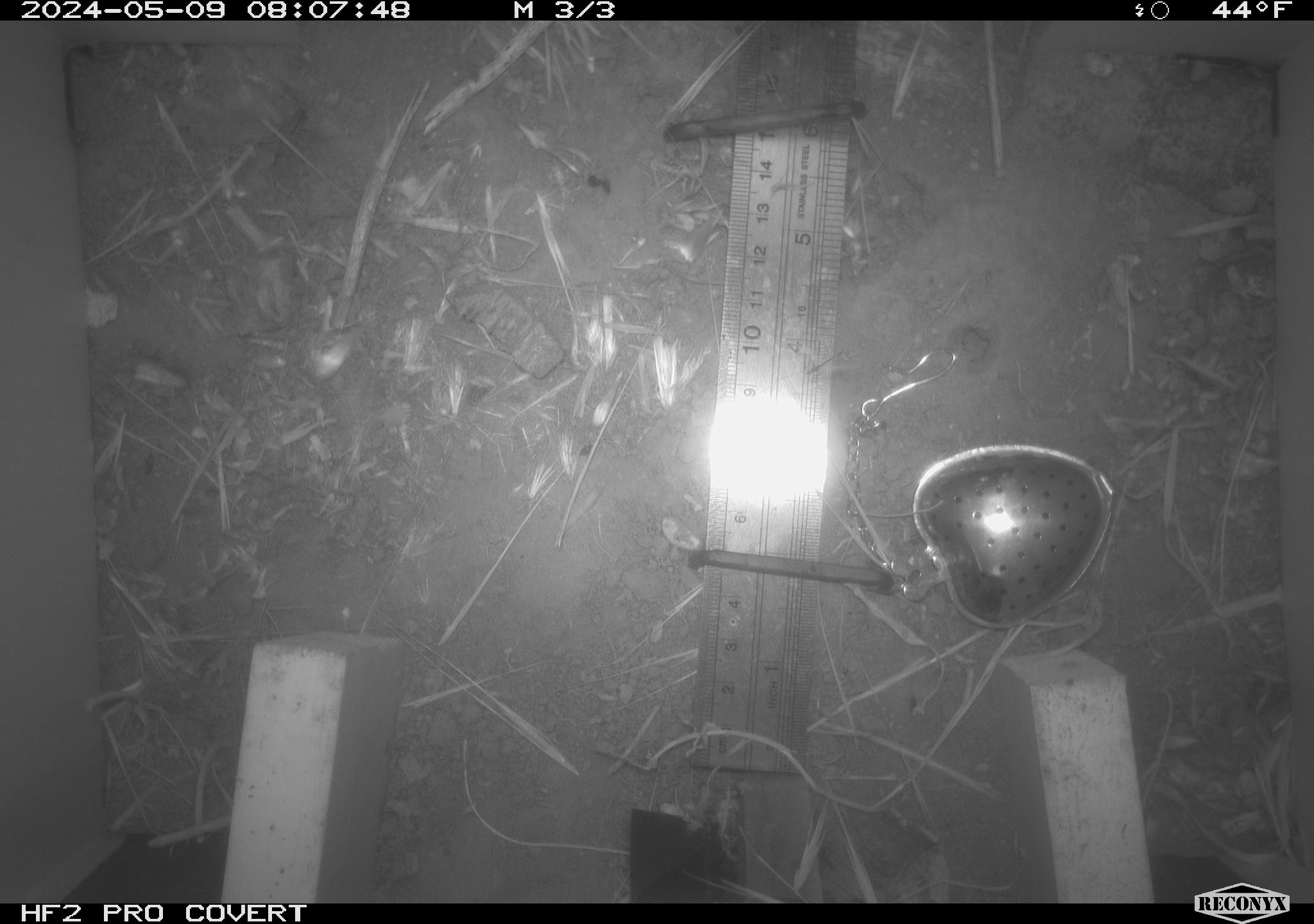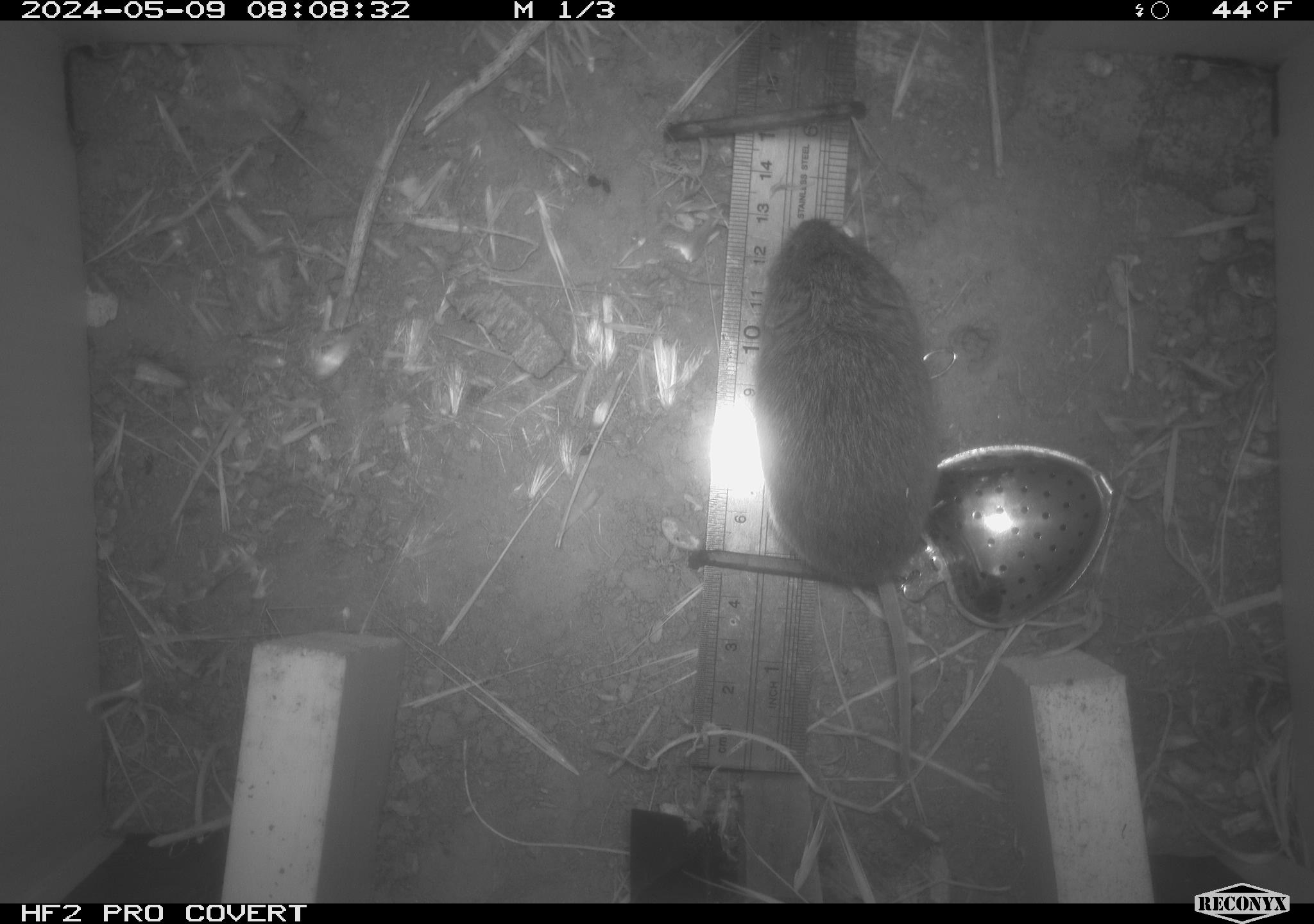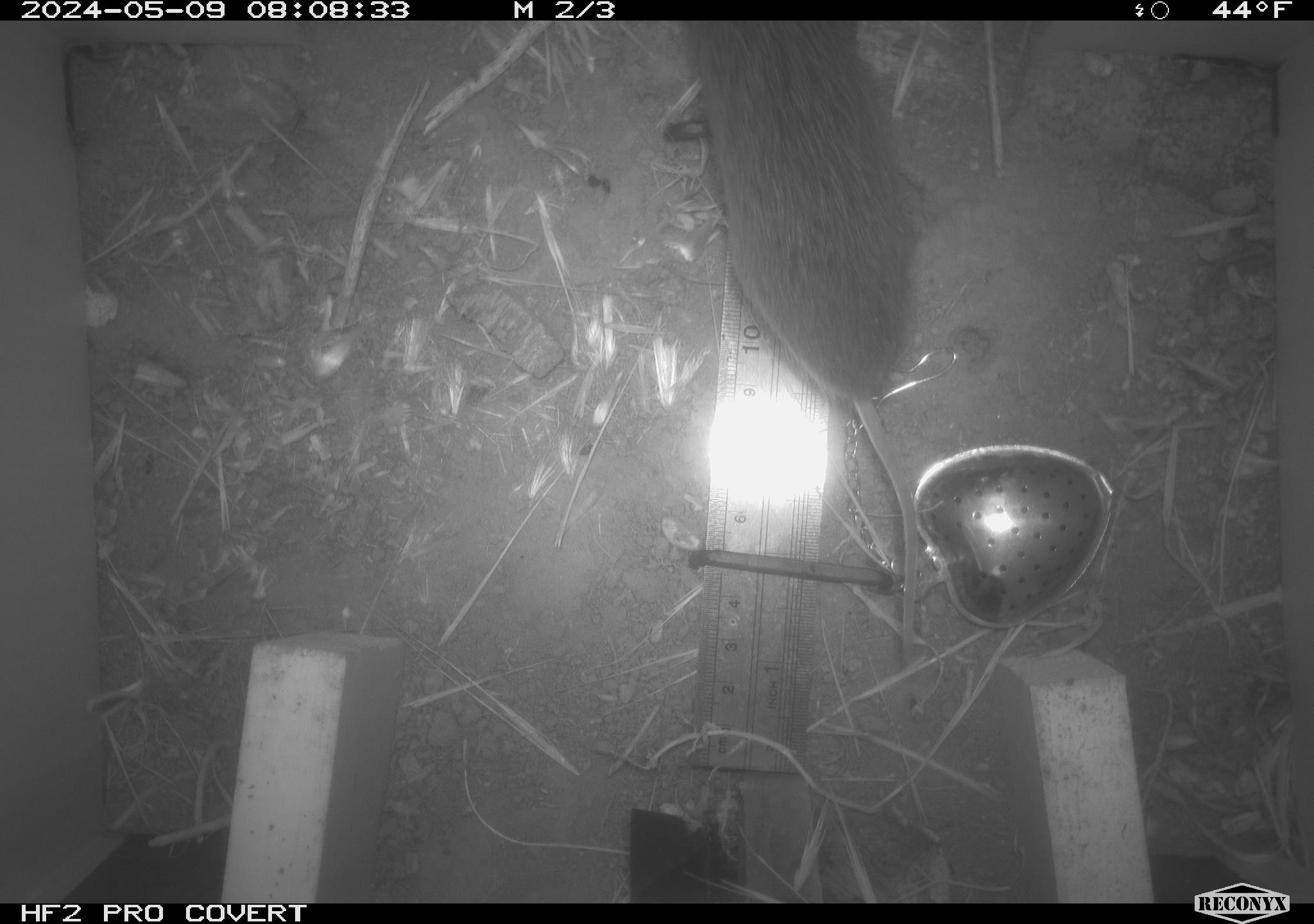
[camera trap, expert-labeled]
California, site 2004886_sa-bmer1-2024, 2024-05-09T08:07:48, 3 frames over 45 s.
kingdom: Animalia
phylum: Chordata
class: Mammalia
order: Rodentia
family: Cricetidae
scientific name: Arvicolinae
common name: voles, lemmings, and muskrats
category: arvicolinae subfamily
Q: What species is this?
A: Arvicolinae subfamily (voles, lemmings, and muskrats) (Arvicolinae).